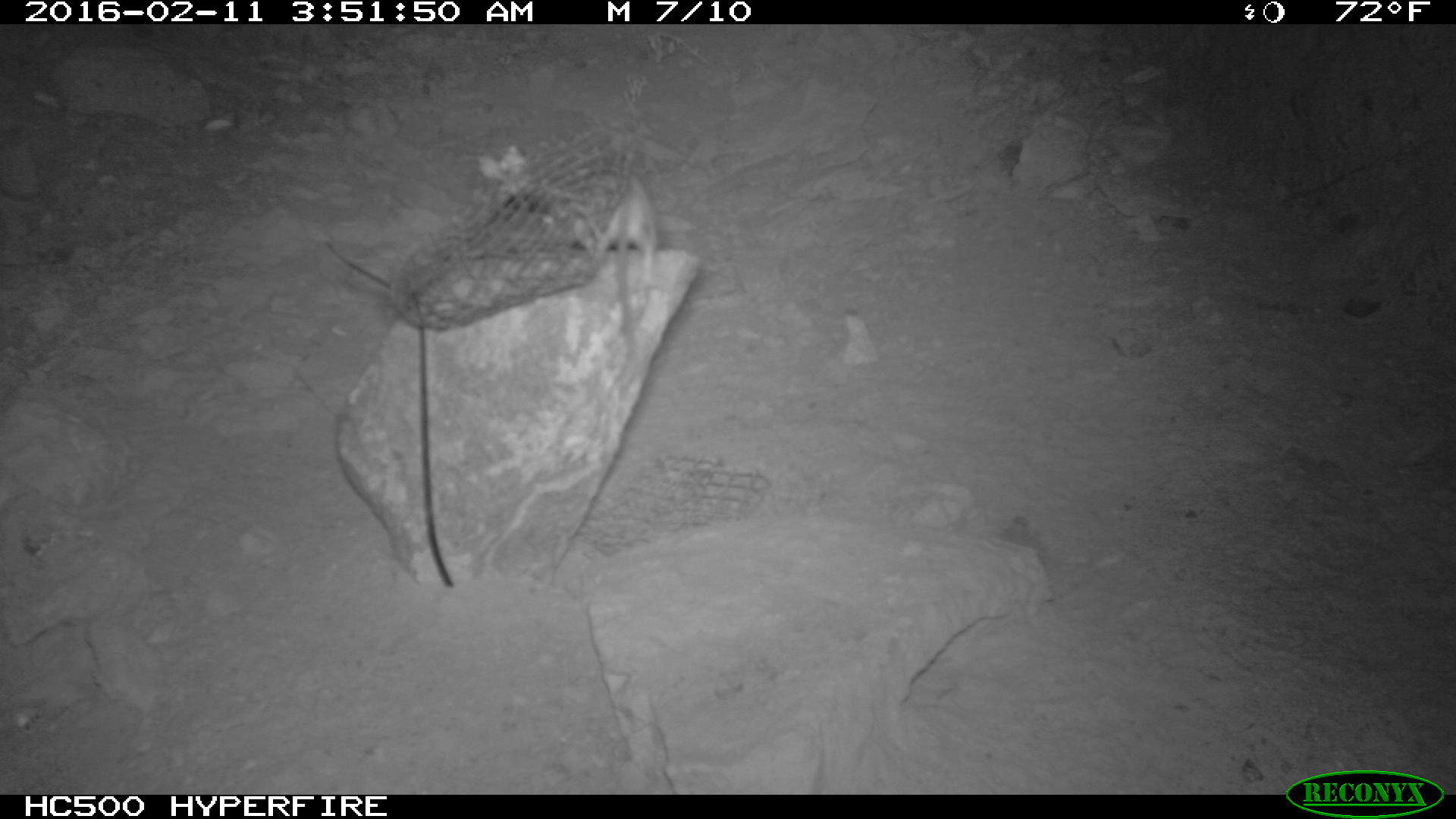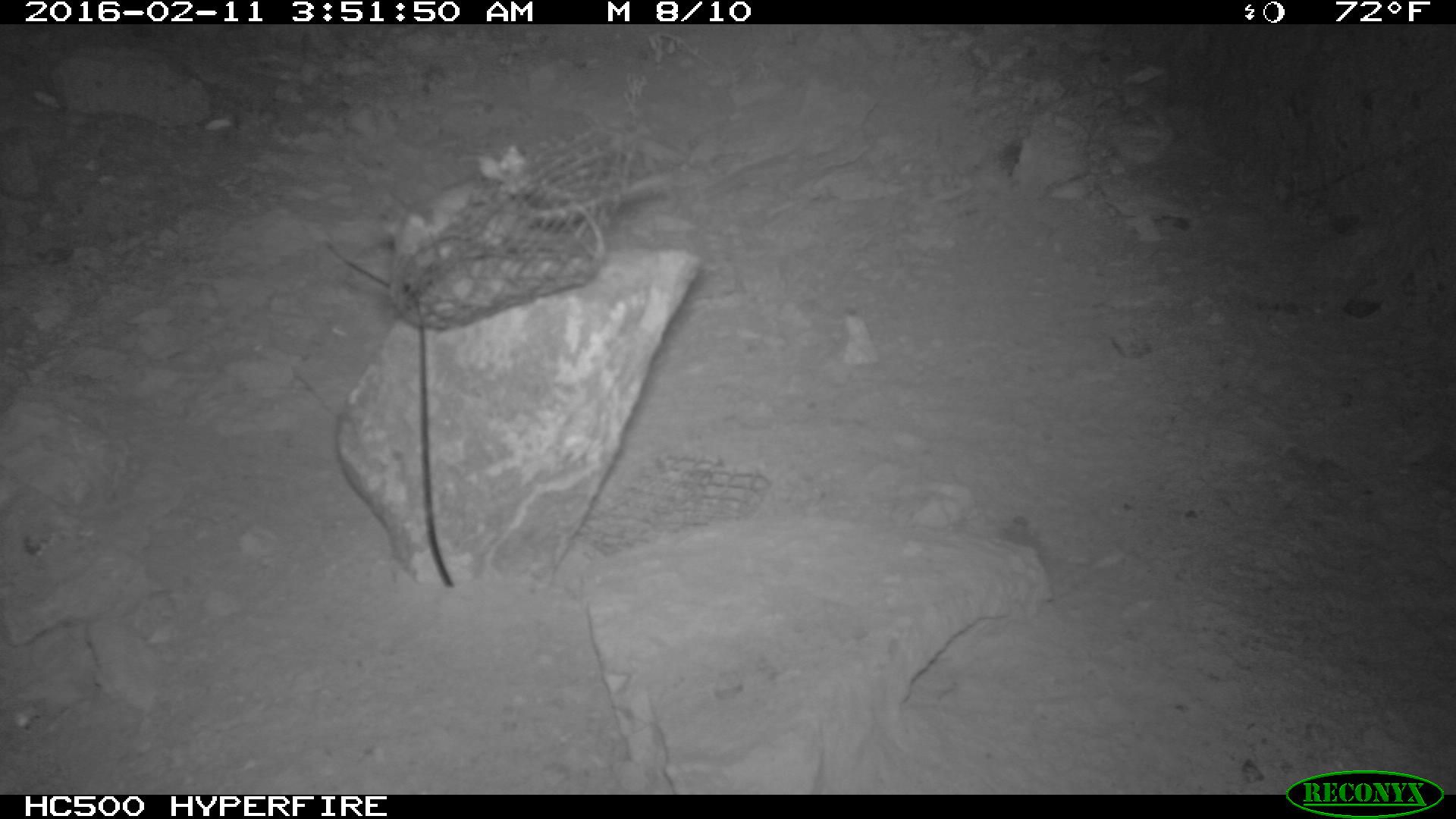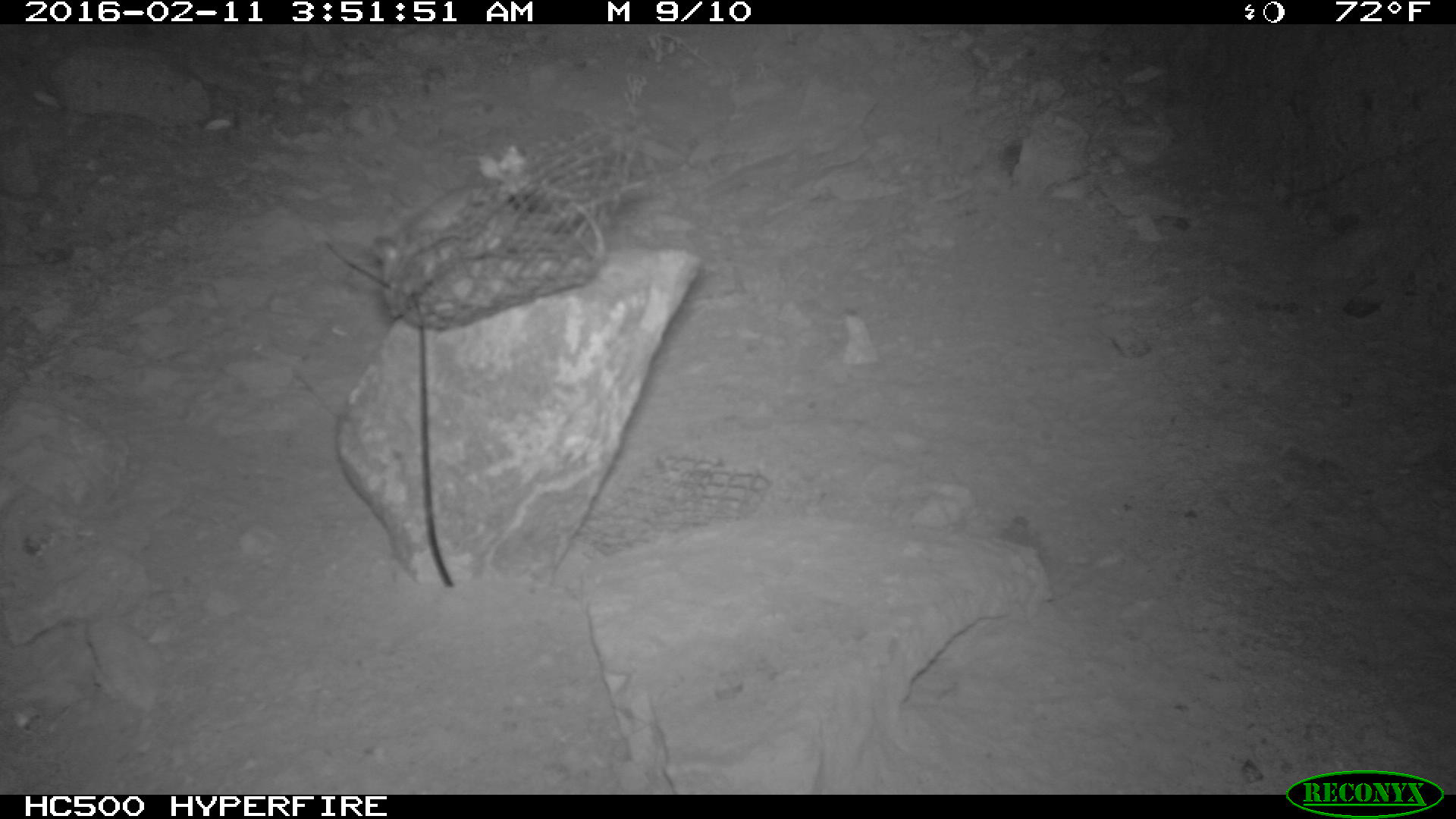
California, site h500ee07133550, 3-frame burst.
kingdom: Animalia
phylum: Chordata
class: Mammalia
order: Rodentia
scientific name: Rodentia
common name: rodent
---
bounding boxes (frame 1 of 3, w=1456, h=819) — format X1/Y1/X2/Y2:
rodent: 573/171/657/359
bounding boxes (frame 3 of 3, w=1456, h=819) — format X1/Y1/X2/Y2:
rodent: 375/177/488/281